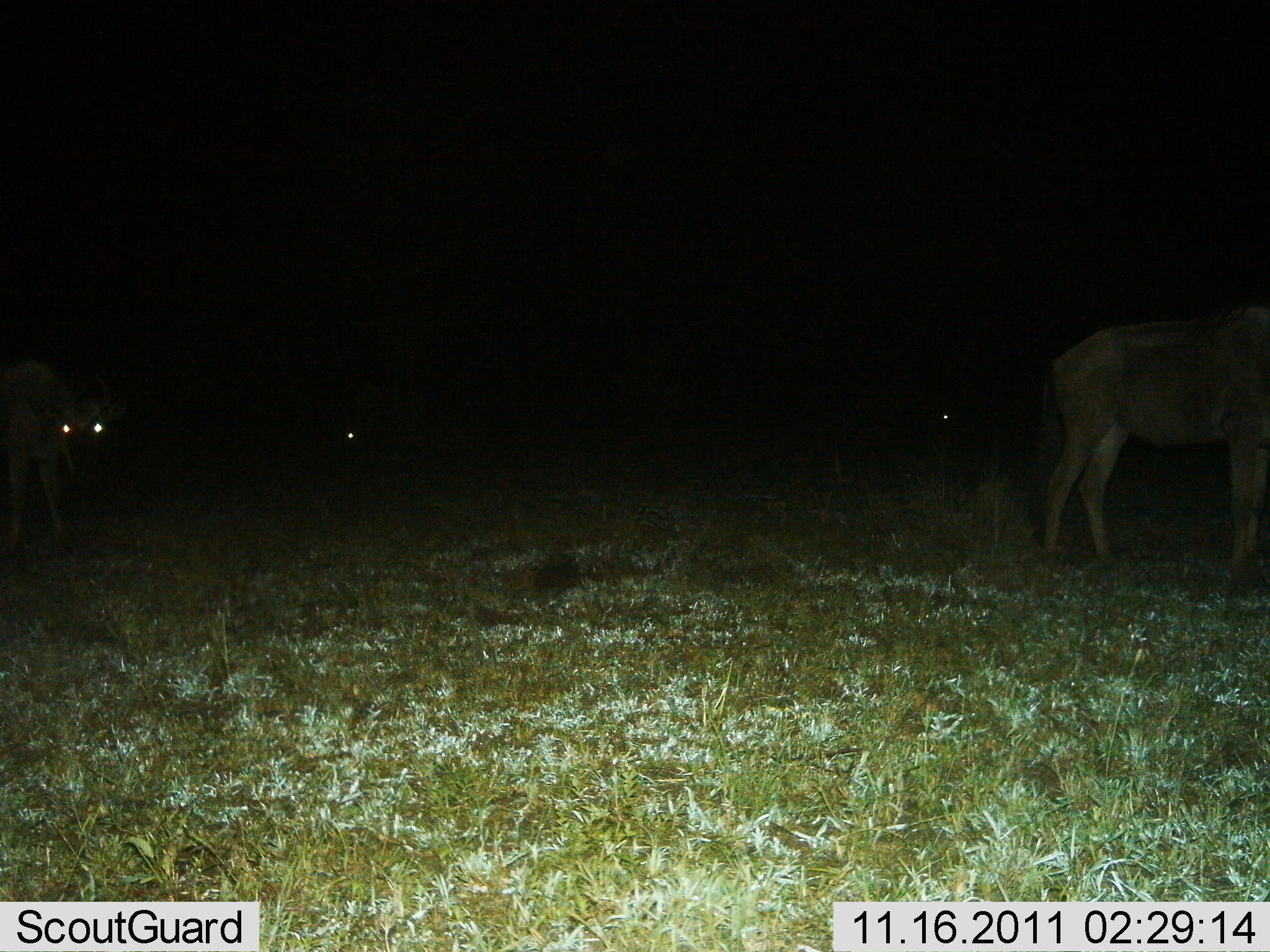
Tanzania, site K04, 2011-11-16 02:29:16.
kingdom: Animalia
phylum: Chordata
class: Mammalia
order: Artiodactyla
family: Bovidae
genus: Connochaetes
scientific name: Connochaetes taurinus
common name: blue wildebeest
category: wildebeest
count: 4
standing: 91%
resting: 9%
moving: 18%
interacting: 0%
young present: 0%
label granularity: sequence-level